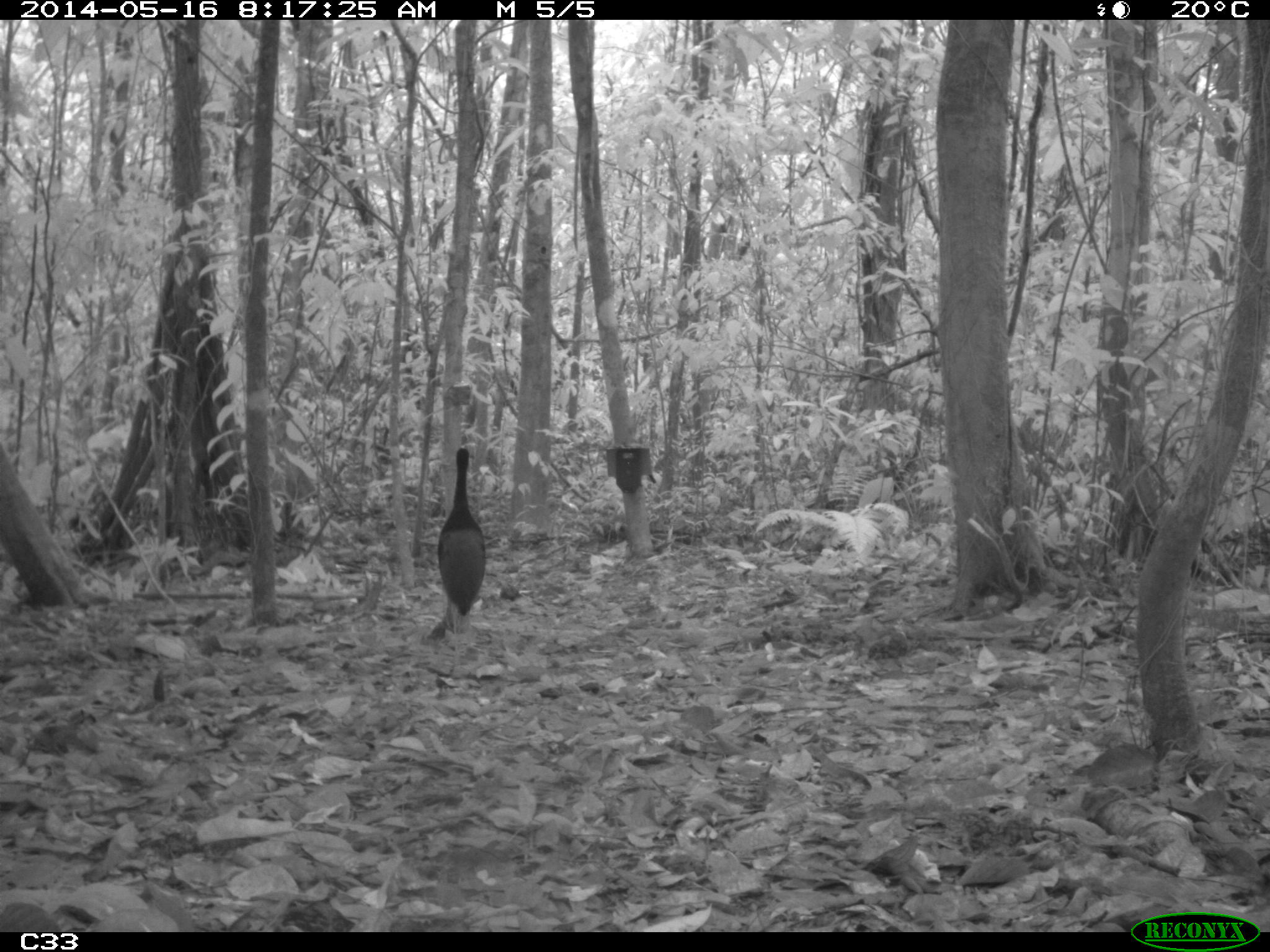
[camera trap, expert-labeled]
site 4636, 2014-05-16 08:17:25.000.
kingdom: Animalia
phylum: Chordata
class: Aves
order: Gruiformes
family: Psophiidae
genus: Psophia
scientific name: Psophia crepitans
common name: gray-winged trumpeter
Psophia crepitans (gray-winged trumpeter), count 1, age adult.